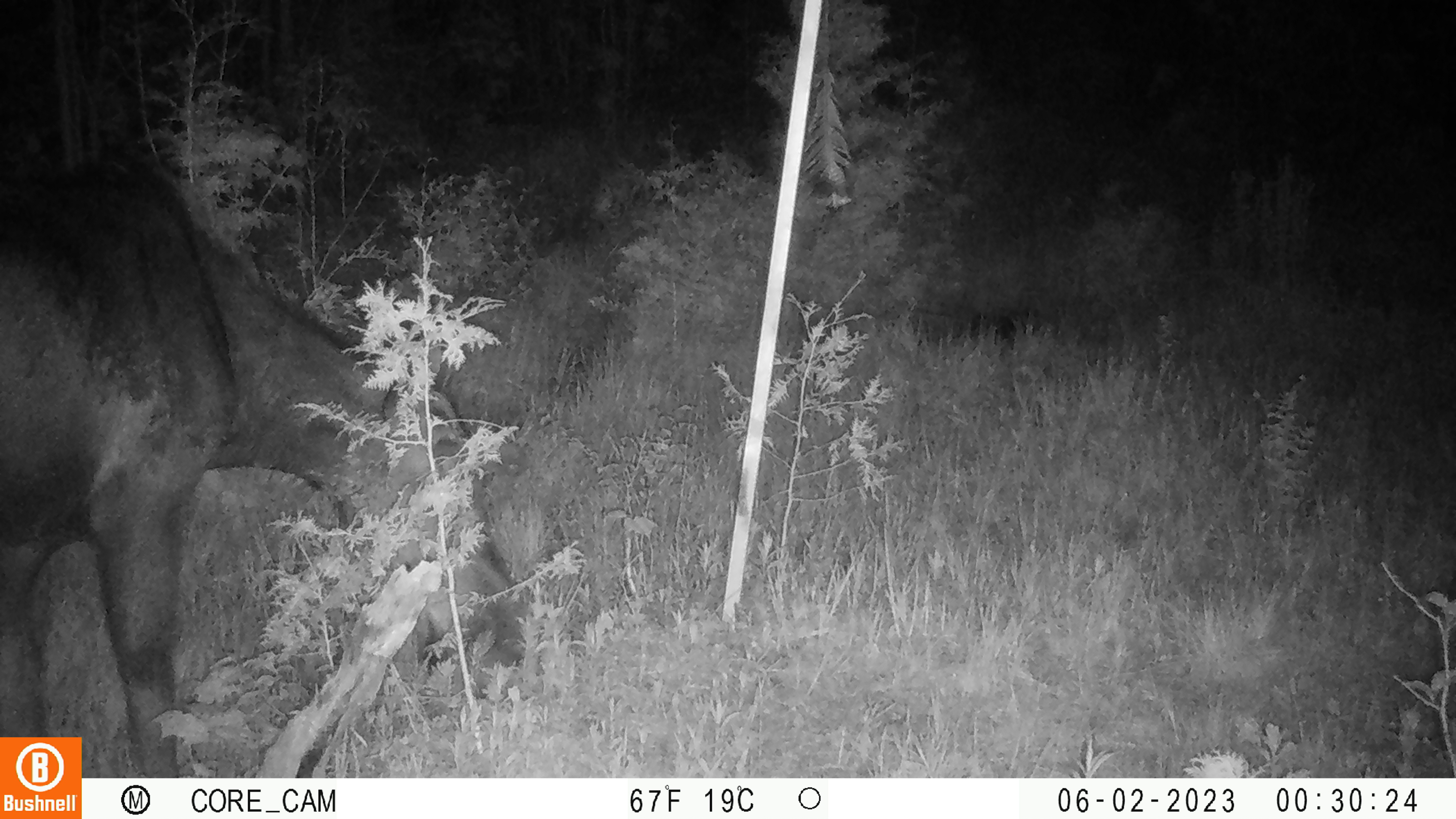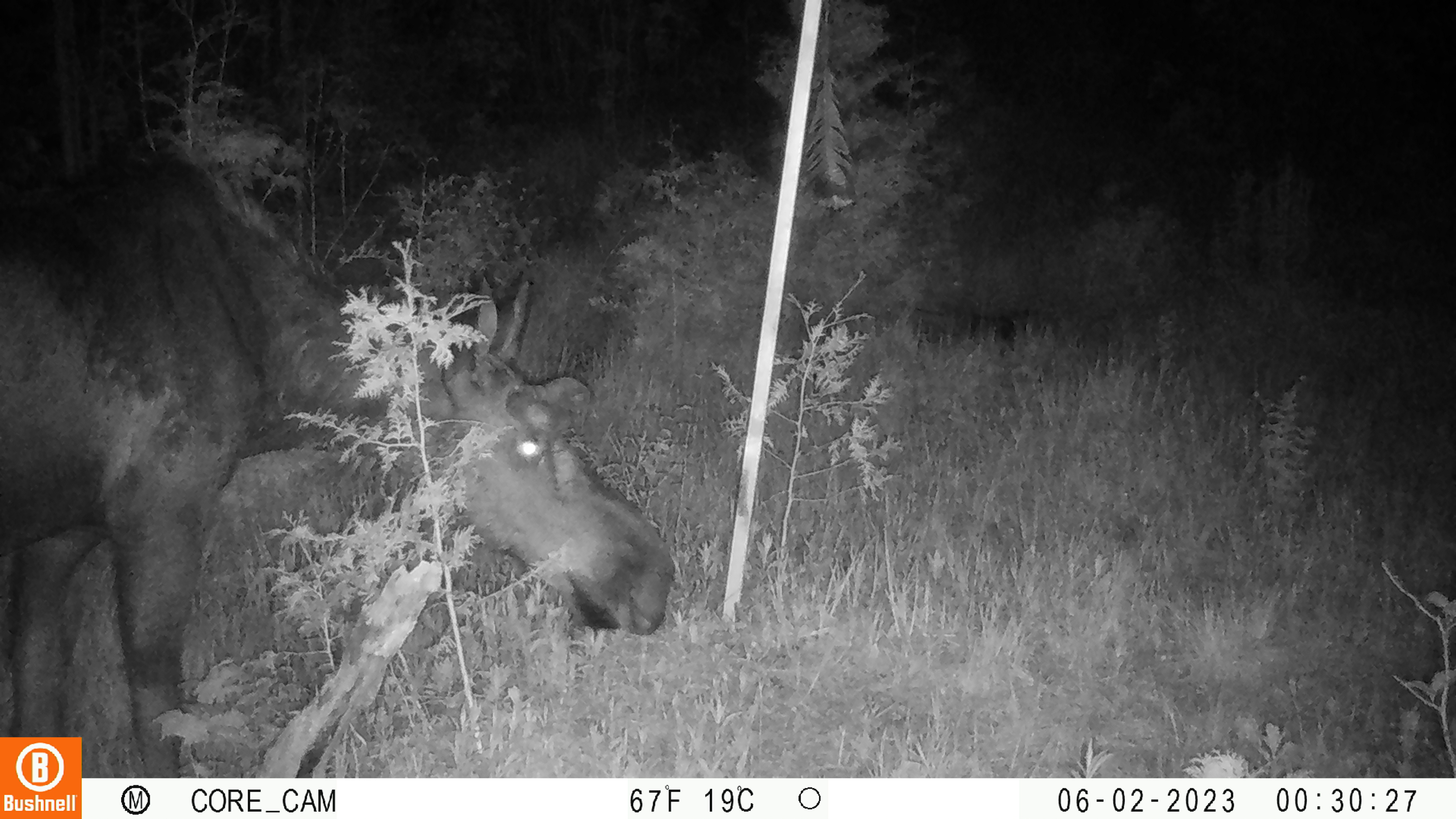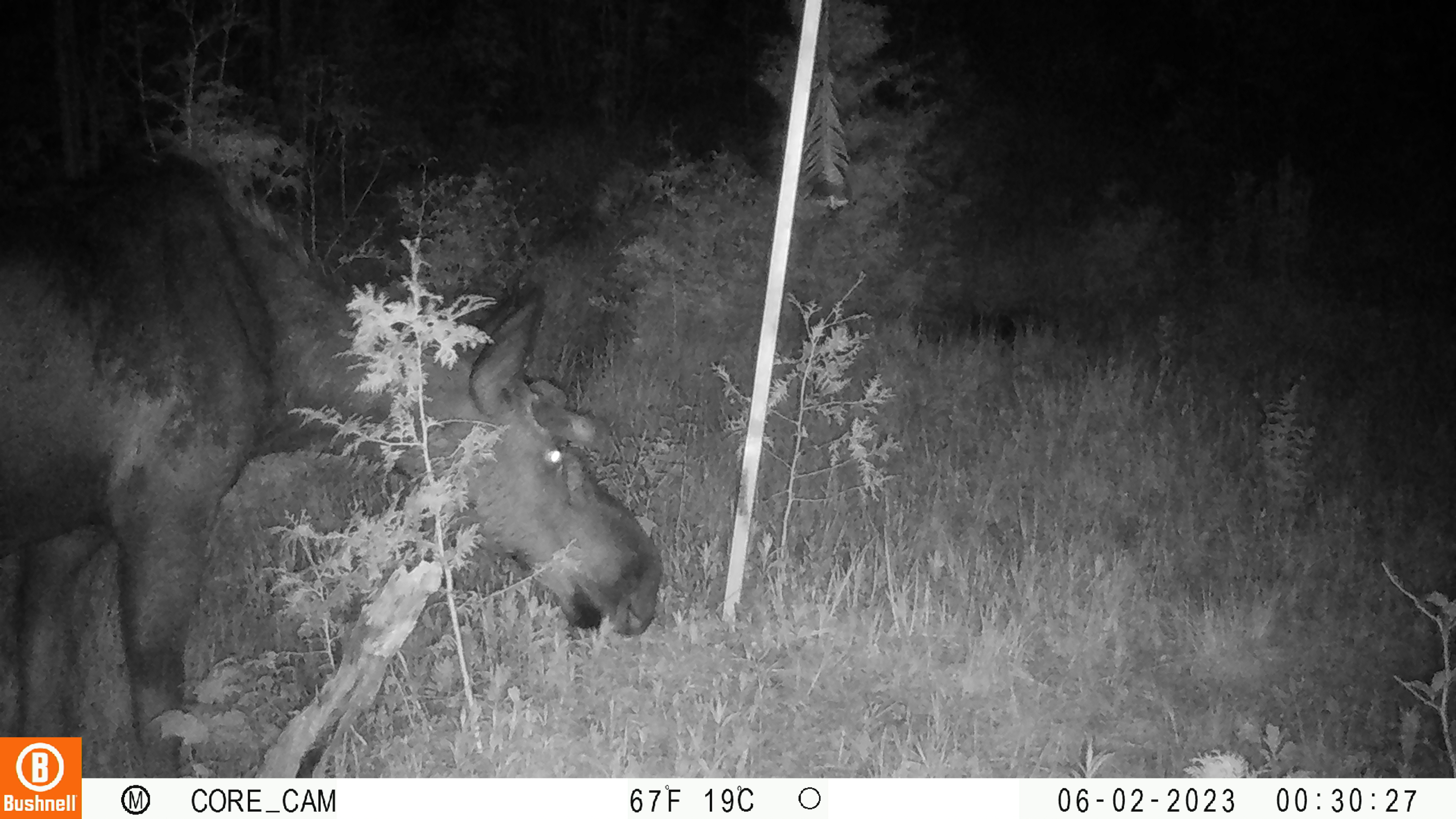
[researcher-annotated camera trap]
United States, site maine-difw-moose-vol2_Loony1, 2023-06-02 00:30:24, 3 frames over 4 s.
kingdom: Animalia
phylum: Chordata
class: Mammalia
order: Artiodactyla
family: Cervidae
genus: Alces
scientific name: Alces alces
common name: moose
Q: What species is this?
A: Moose (Alces alces).